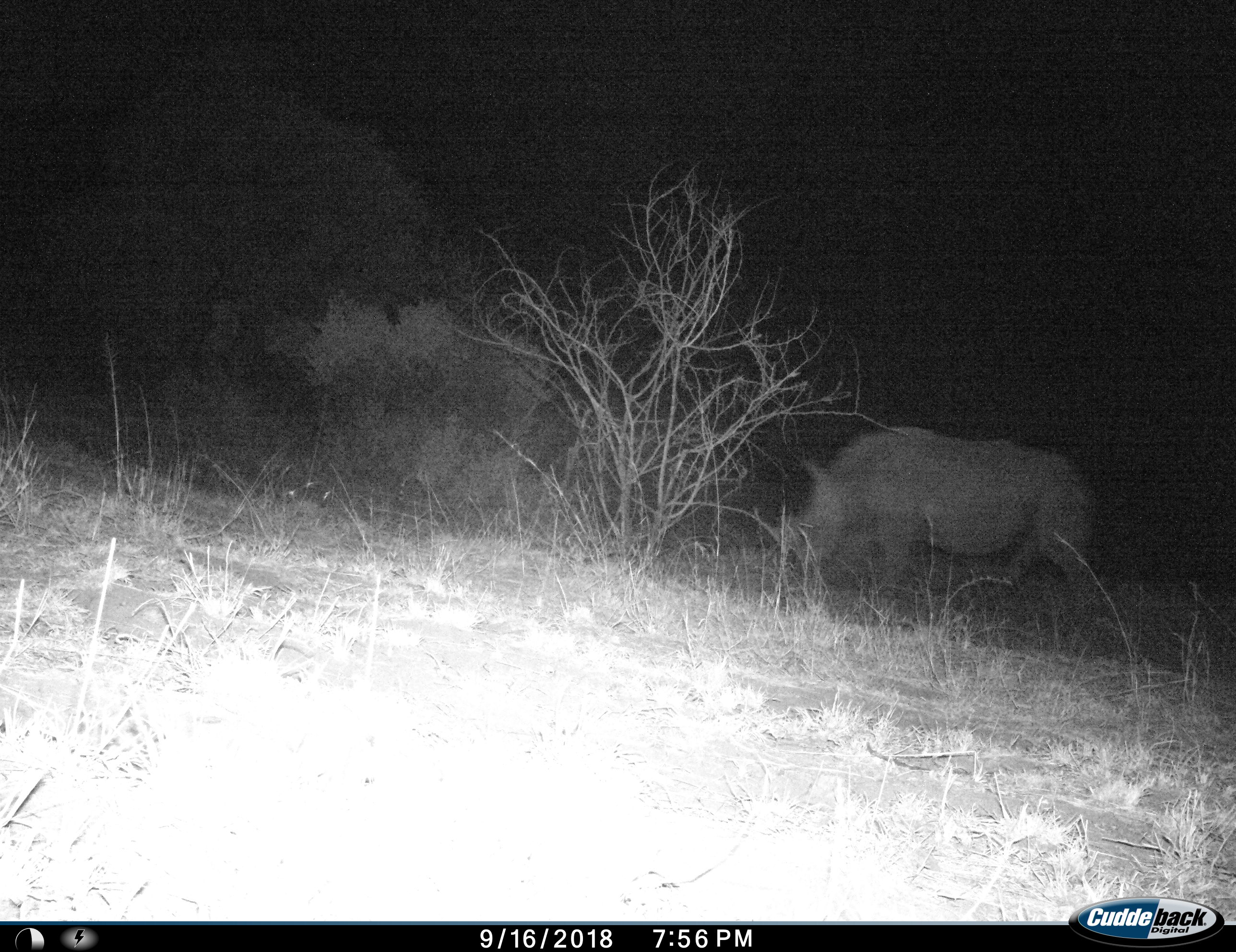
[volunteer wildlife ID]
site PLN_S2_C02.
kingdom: Animalia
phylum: Chordata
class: Mammalia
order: Perissodactyla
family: Rhinocerotidae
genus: Ceratotherium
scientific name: Ceratotherium simum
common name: white rhinoceros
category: rhinoceroswhite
Rhinoceroswhite (white rhinoceros) (Ceratotherium simum), count 1. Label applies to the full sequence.